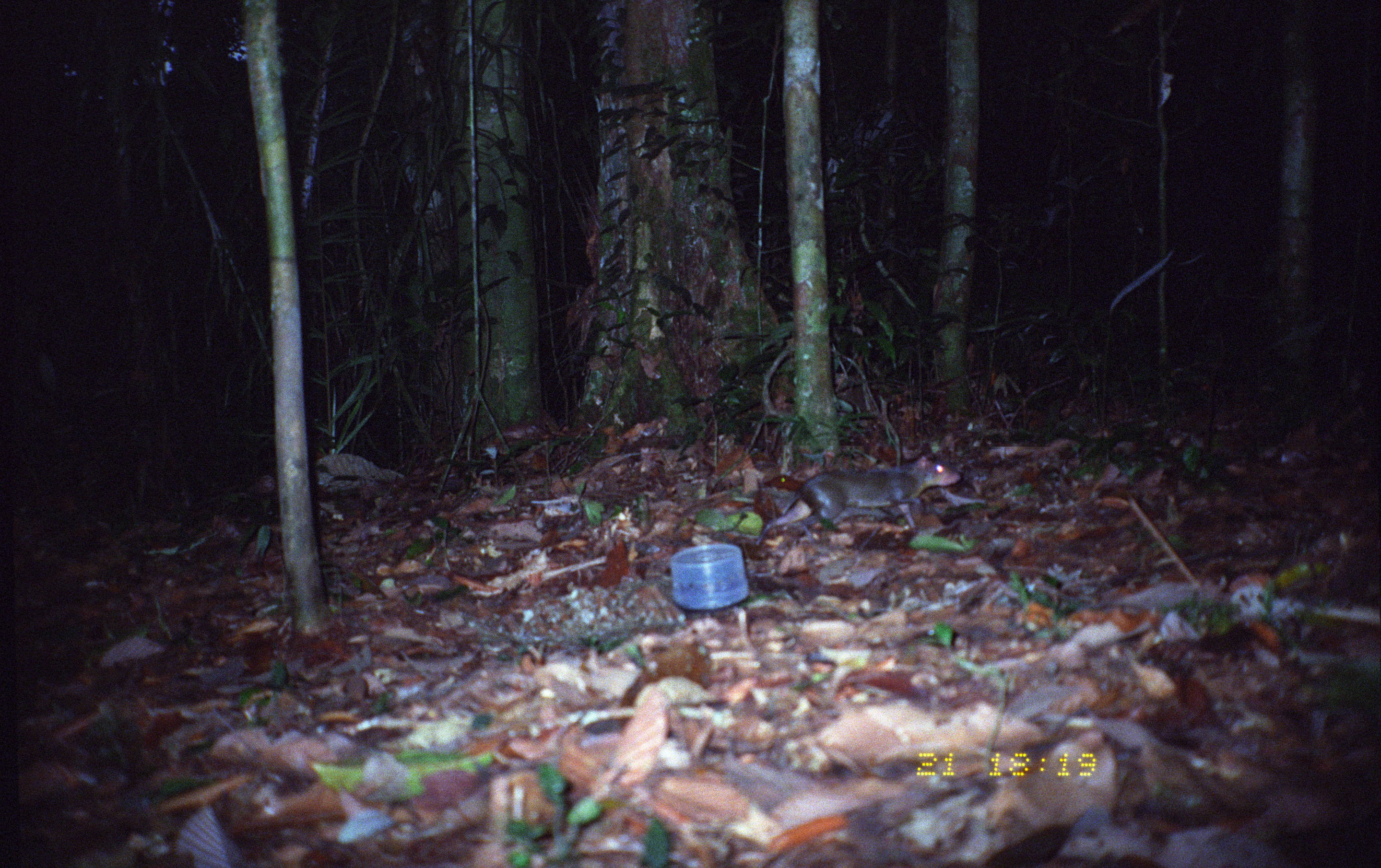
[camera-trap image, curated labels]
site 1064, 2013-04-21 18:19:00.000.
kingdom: Animalia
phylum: Chordata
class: Mammalia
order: Rodentia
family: Dasyproctidae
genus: Myoprocta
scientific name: Myoprocta pratti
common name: green acouchi